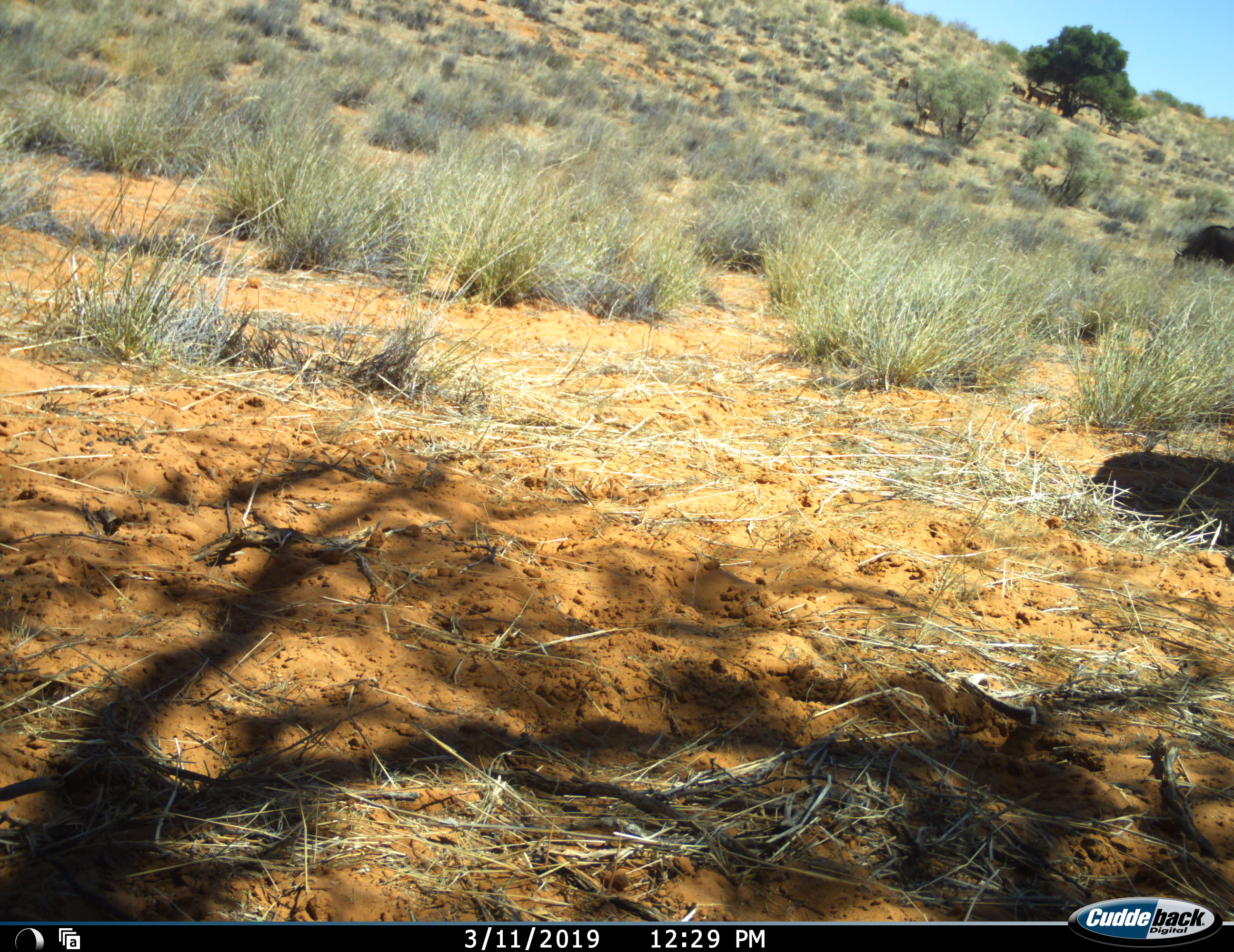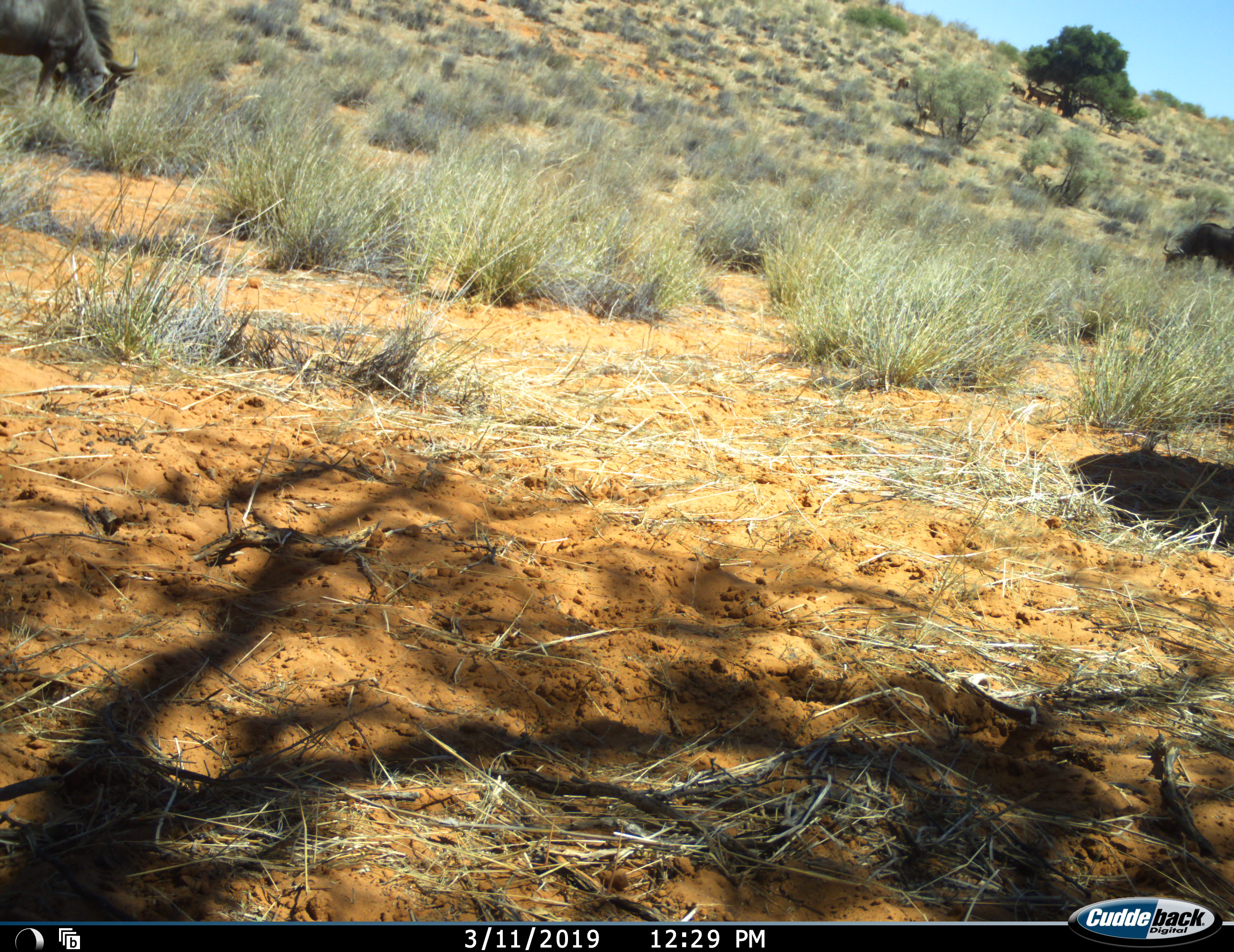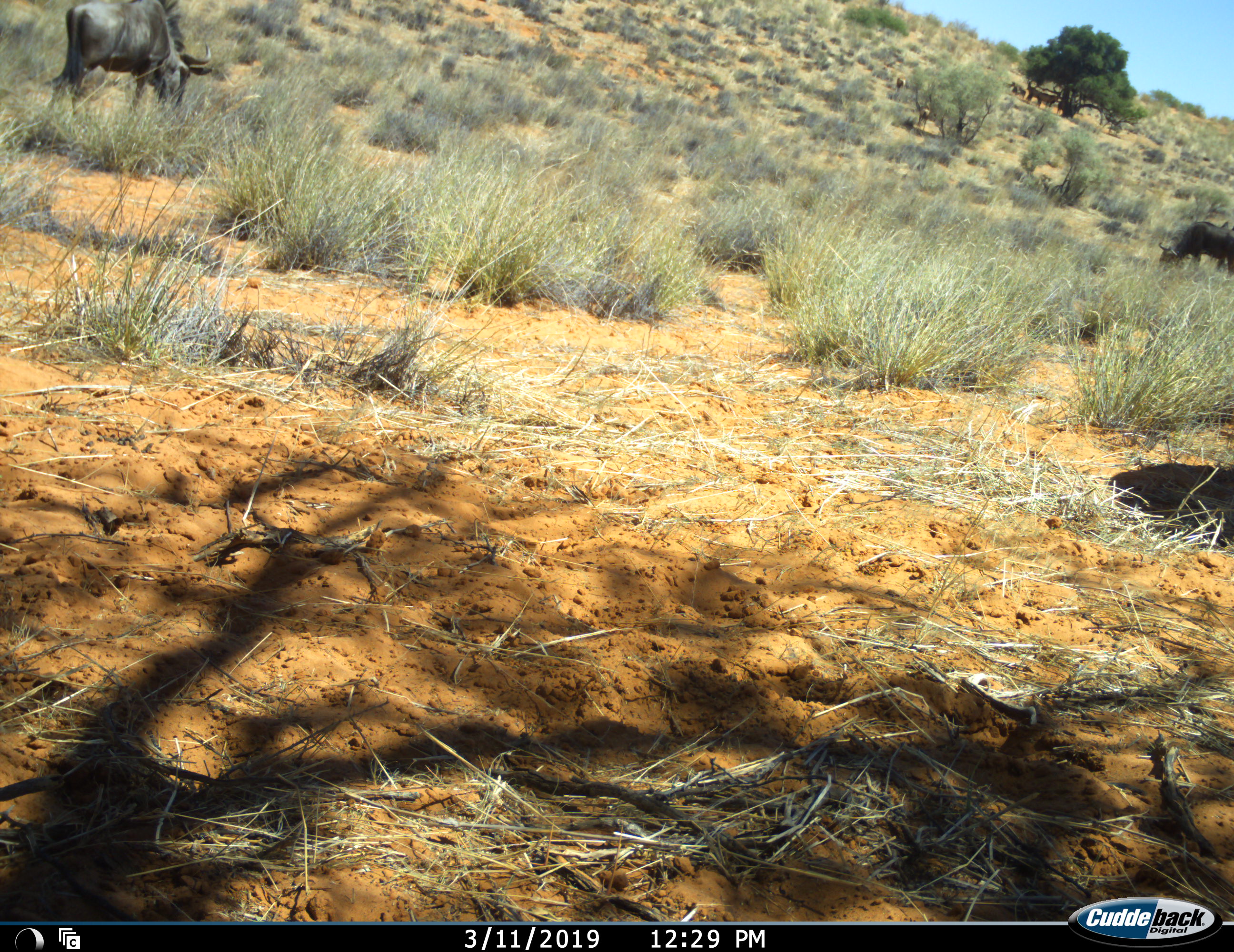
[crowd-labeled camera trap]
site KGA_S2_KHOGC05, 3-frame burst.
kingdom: Animalia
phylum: Chordata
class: Mammalia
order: Artiodactyla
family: Bovidae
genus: Connochaetes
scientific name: Connochaetes taurinus taurinus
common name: blue wildebeest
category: wildebeestblue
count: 3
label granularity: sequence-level